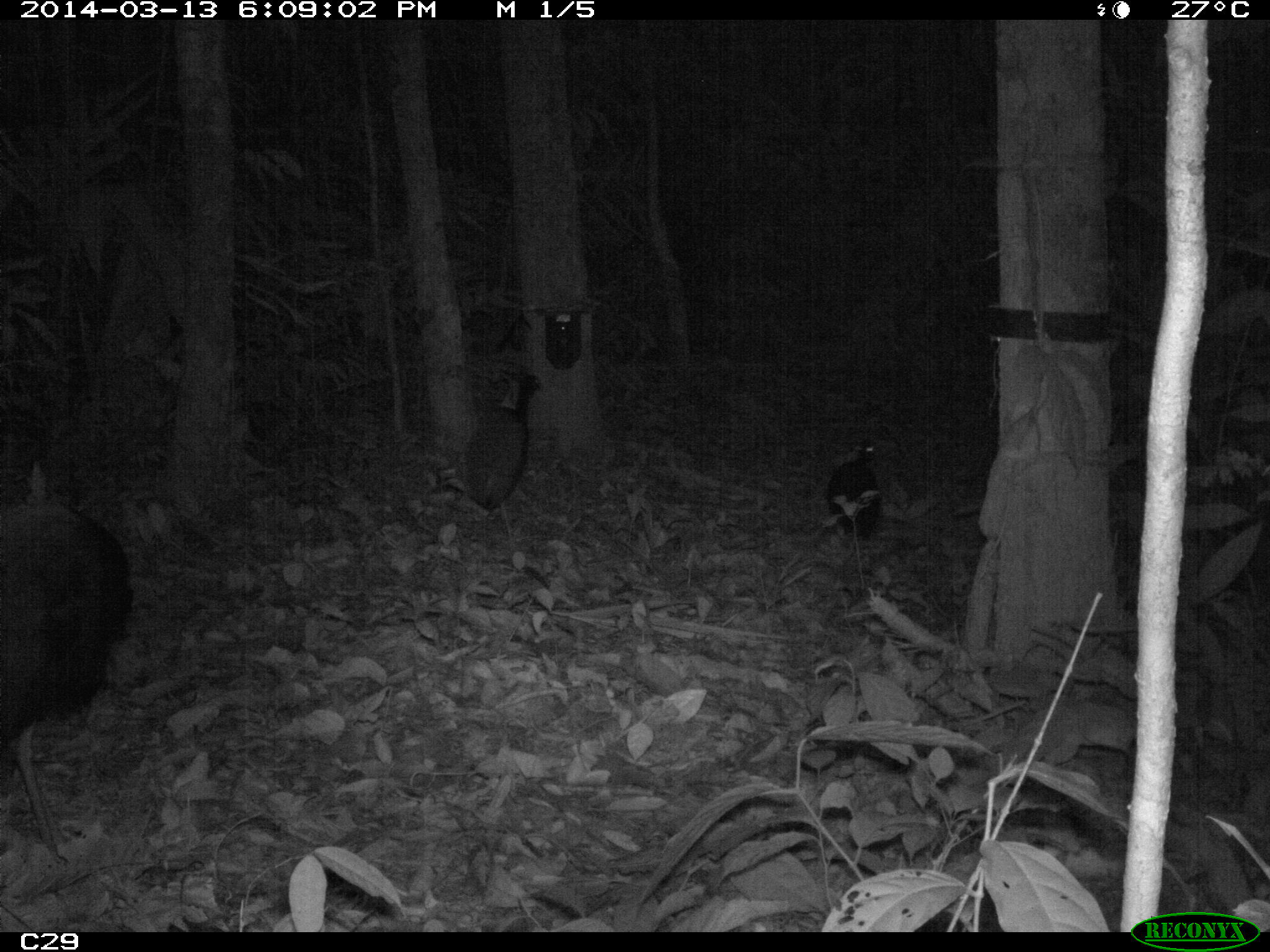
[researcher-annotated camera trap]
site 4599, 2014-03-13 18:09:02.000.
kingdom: Animalia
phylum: Chordata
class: Aves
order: Gruiformes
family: Psophiidae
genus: Psophia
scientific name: Psophia crepitans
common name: gray-winged trumpeter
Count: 5.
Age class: adult.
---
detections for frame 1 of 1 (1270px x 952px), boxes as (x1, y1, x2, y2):
psophia crepitans: (0, 498, 134, 873); (458, 361, 538, 514); (827, 436, 882, 541)